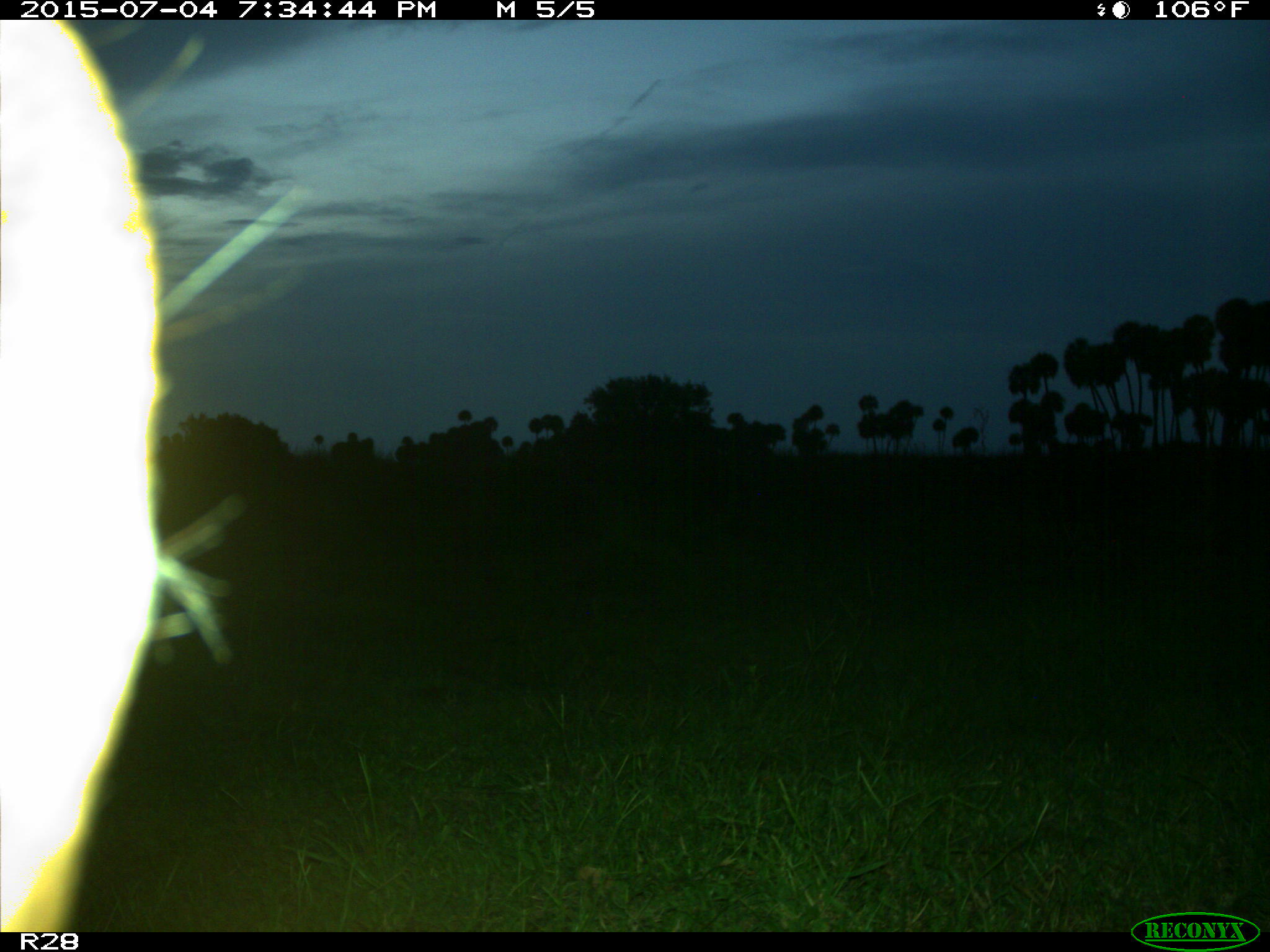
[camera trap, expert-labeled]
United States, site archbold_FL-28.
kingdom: Animalia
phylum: Chordata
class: Mammalia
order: Artiodactyla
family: Bovidae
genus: Bos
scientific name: Bos taurus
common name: domestic cow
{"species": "Bos taurus (domestic cow)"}